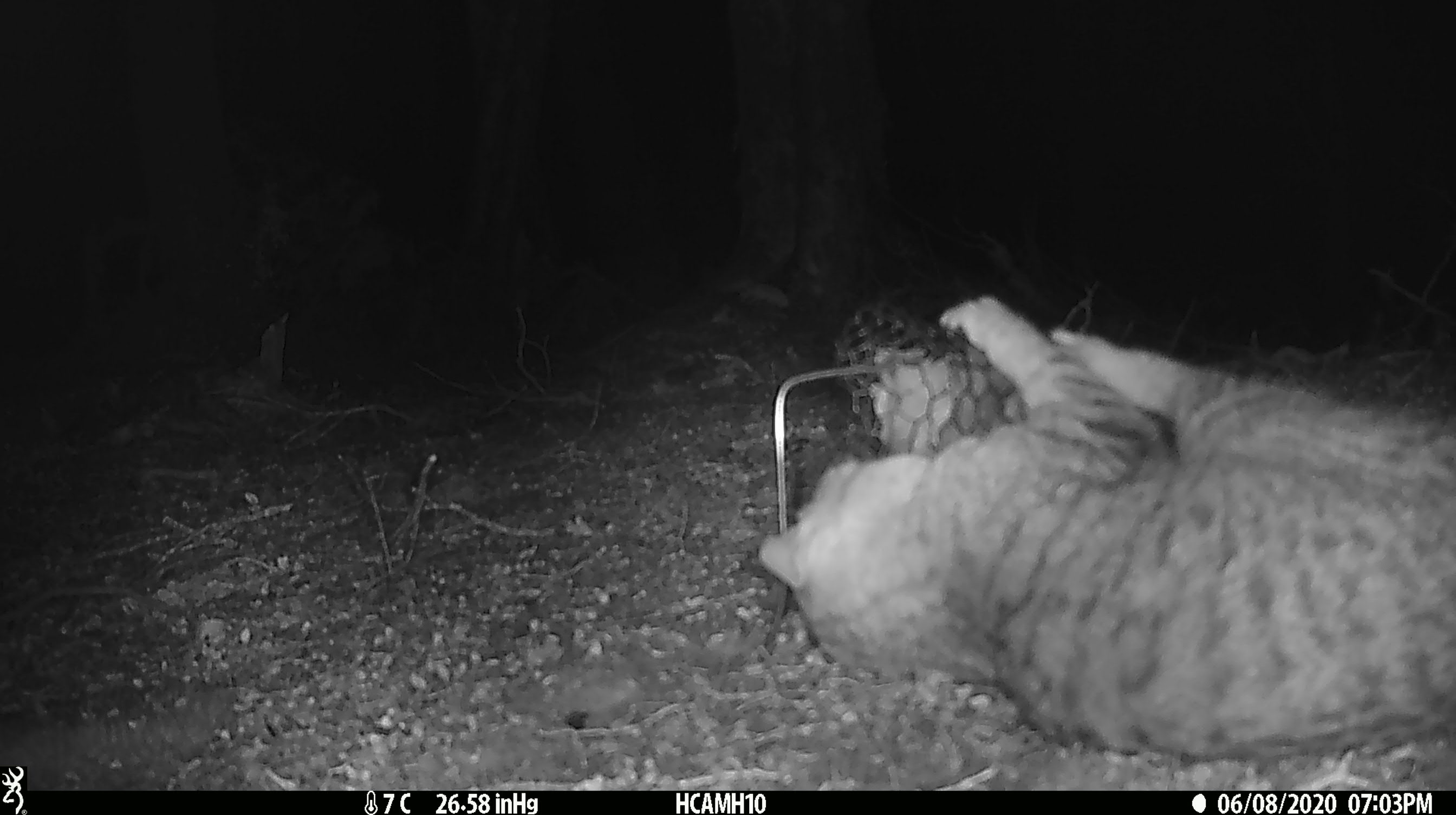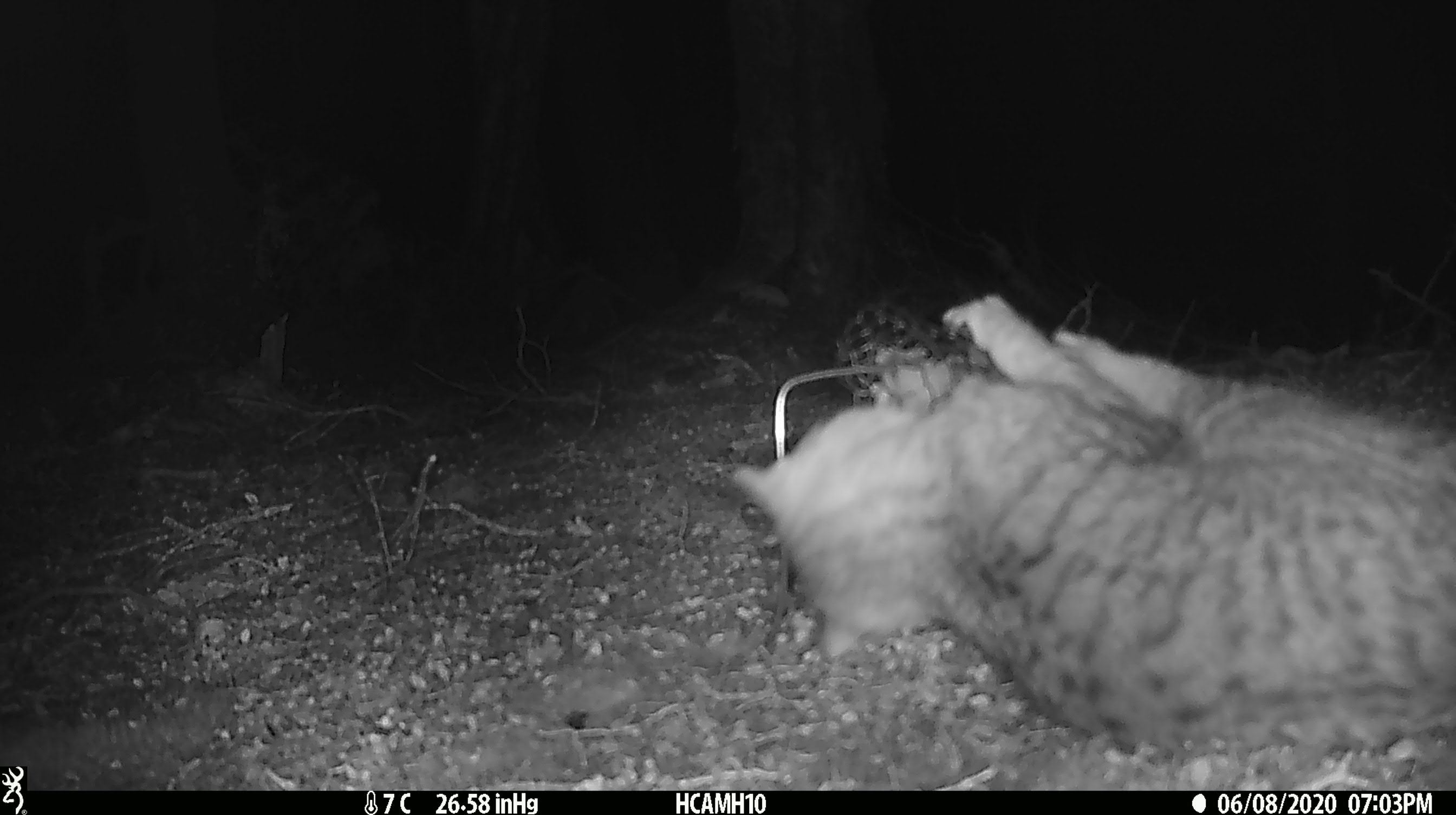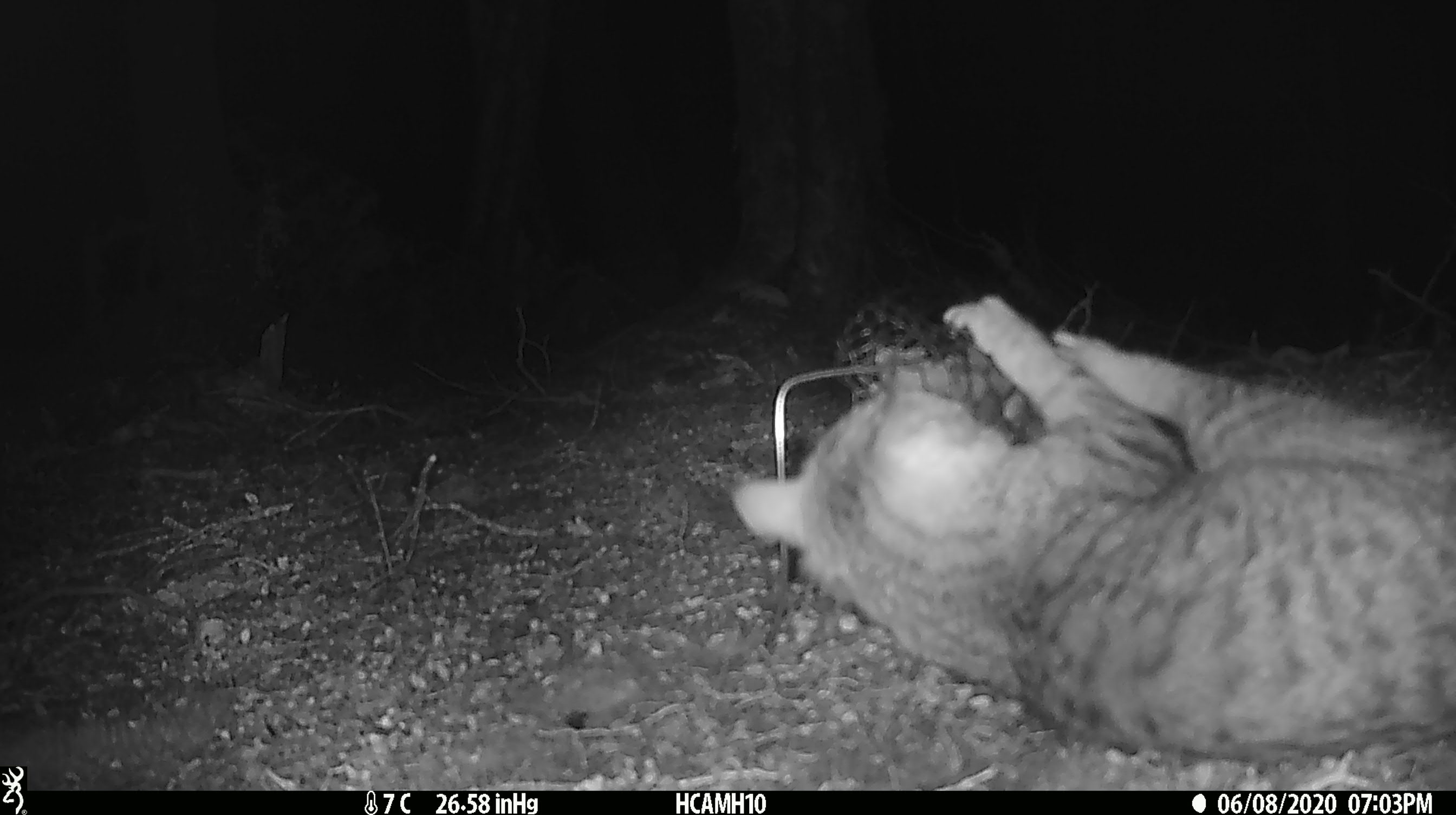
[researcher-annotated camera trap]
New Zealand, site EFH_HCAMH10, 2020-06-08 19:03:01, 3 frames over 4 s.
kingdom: Animalia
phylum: Chordata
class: Mammalia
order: Carnivora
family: Felidae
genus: Felis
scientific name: Felis catus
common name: domestic cat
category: cat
Cat (domestic cat) (Felis catus).